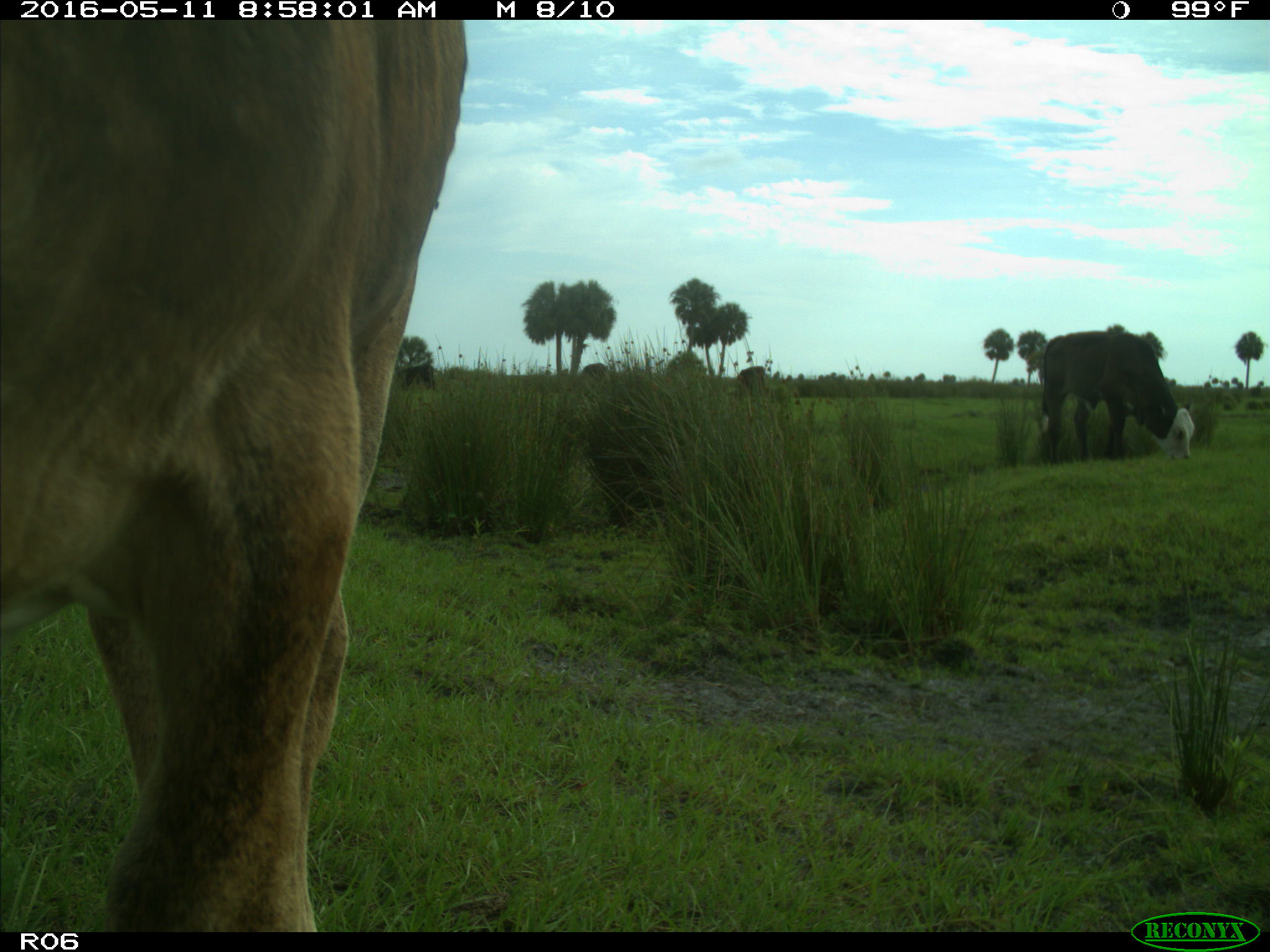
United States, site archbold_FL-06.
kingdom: Animalia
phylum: Chordata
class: Mammalia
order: Artiodactyla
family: Bovidae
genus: Bos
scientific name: Bos taurus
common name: domestic cow